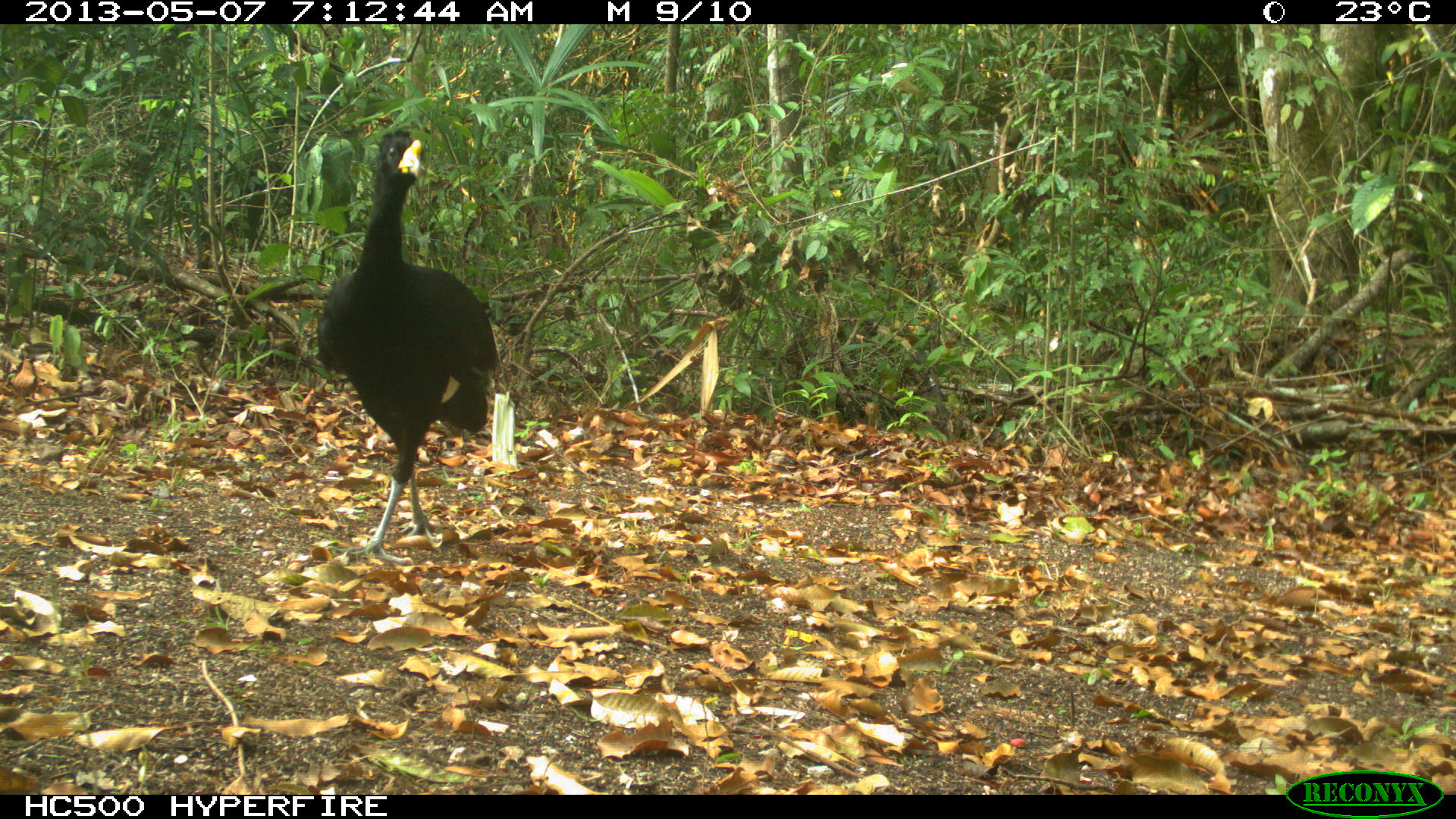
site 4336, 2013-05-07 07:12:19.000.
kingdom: Animalia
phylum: Chordata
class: Aves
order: Galliformes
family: Cracidae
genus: Crax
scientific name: Crax rubra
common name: great curassow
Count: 1.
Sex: male.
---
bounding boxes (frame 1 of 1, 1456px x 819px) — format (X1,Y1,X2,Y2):
crax rubra: (314,129,500,558); (933,441,995,530)